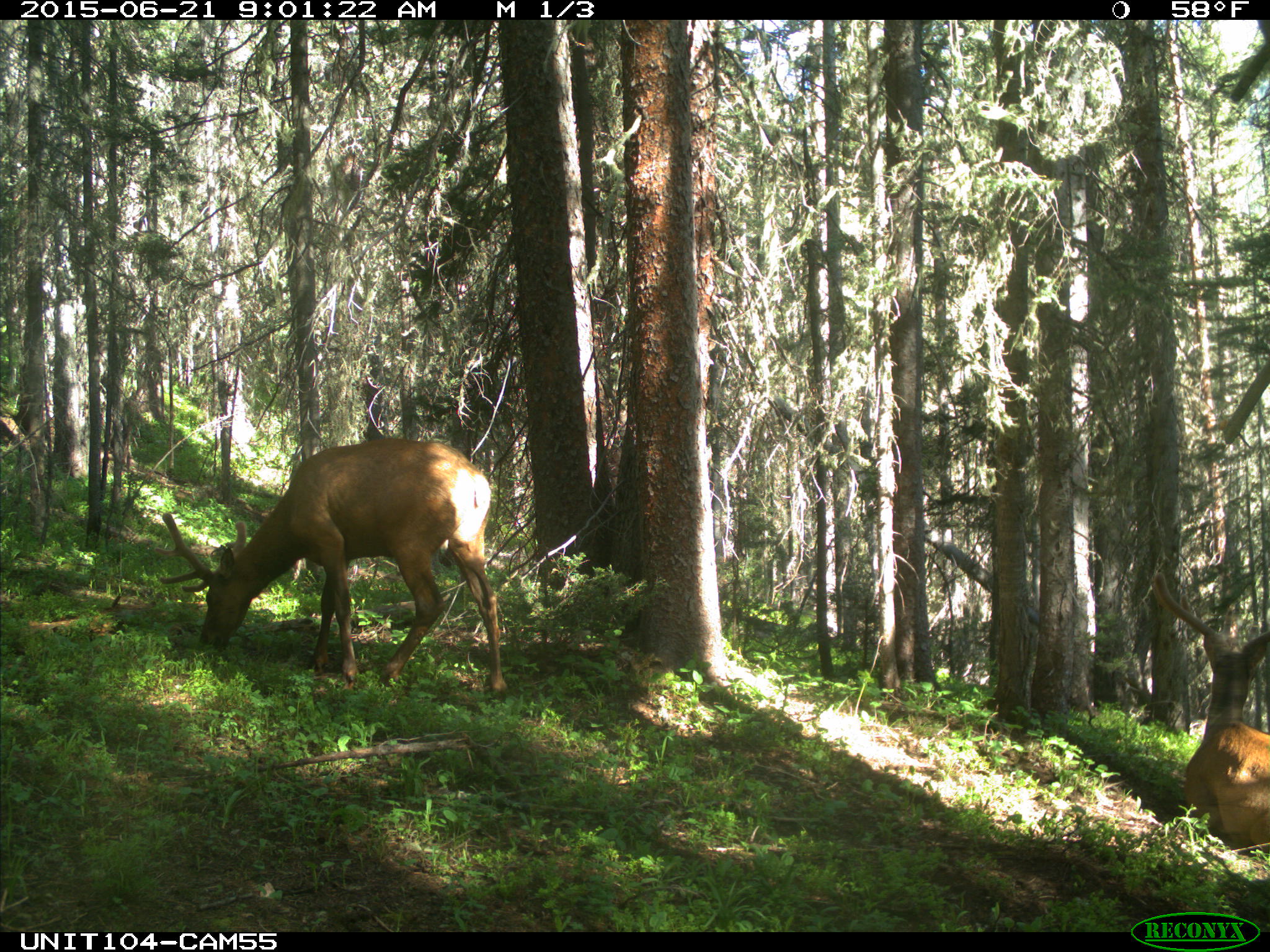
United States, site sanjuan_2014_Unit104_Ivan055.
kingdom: Animalia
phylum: Chordata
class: Mammalia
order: Artiodactyla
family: Cervidae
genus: Cervus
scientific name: Cervus elaphus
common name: red deer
Cervus elaphus (red deer).